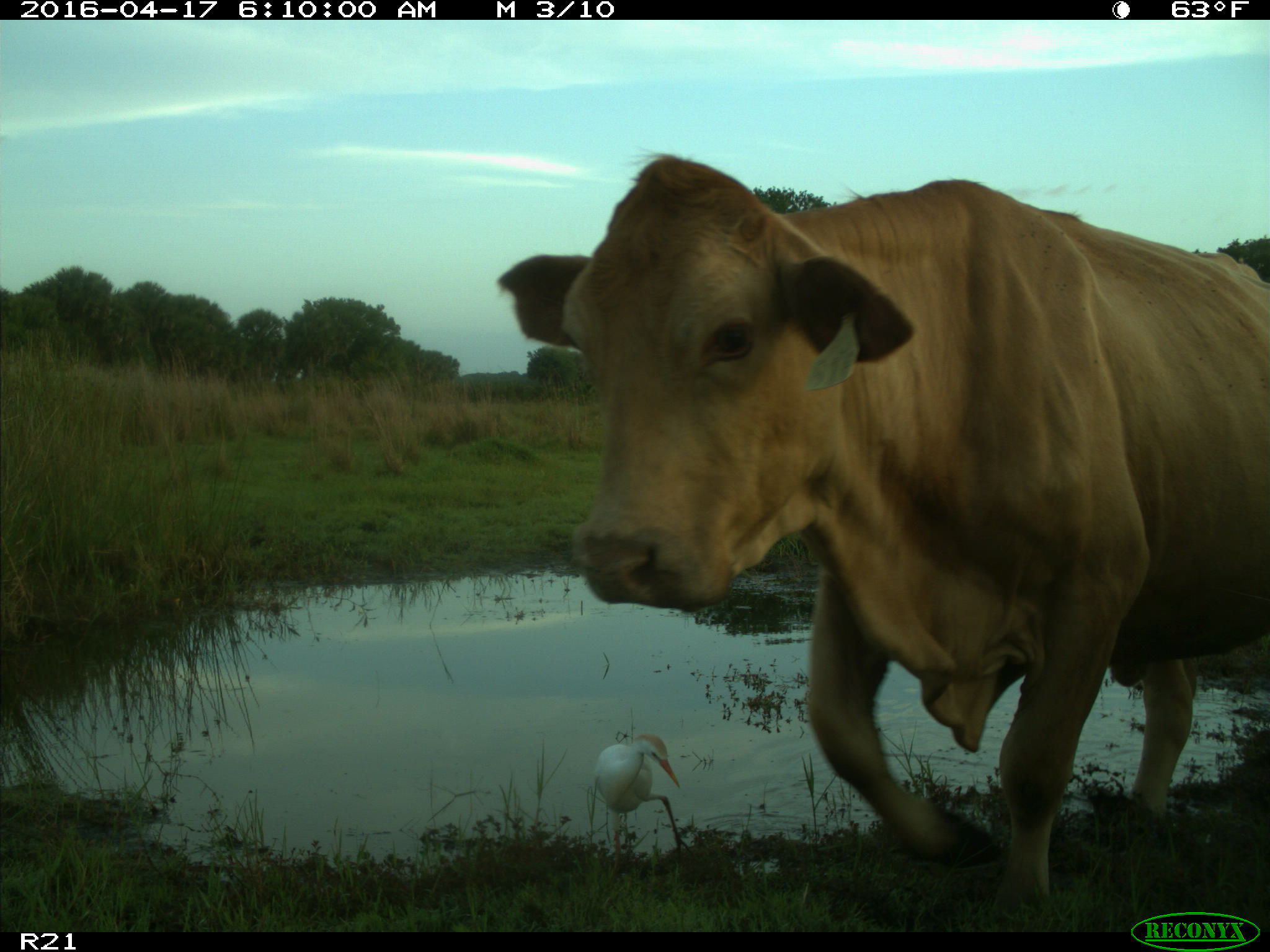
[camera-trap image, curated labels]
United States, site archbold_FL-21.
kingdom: Animalia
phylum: Chordata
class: Mammalia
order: Artiodactyla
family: Bovidae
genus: Bos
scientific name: Bos taurus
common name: domestic cow